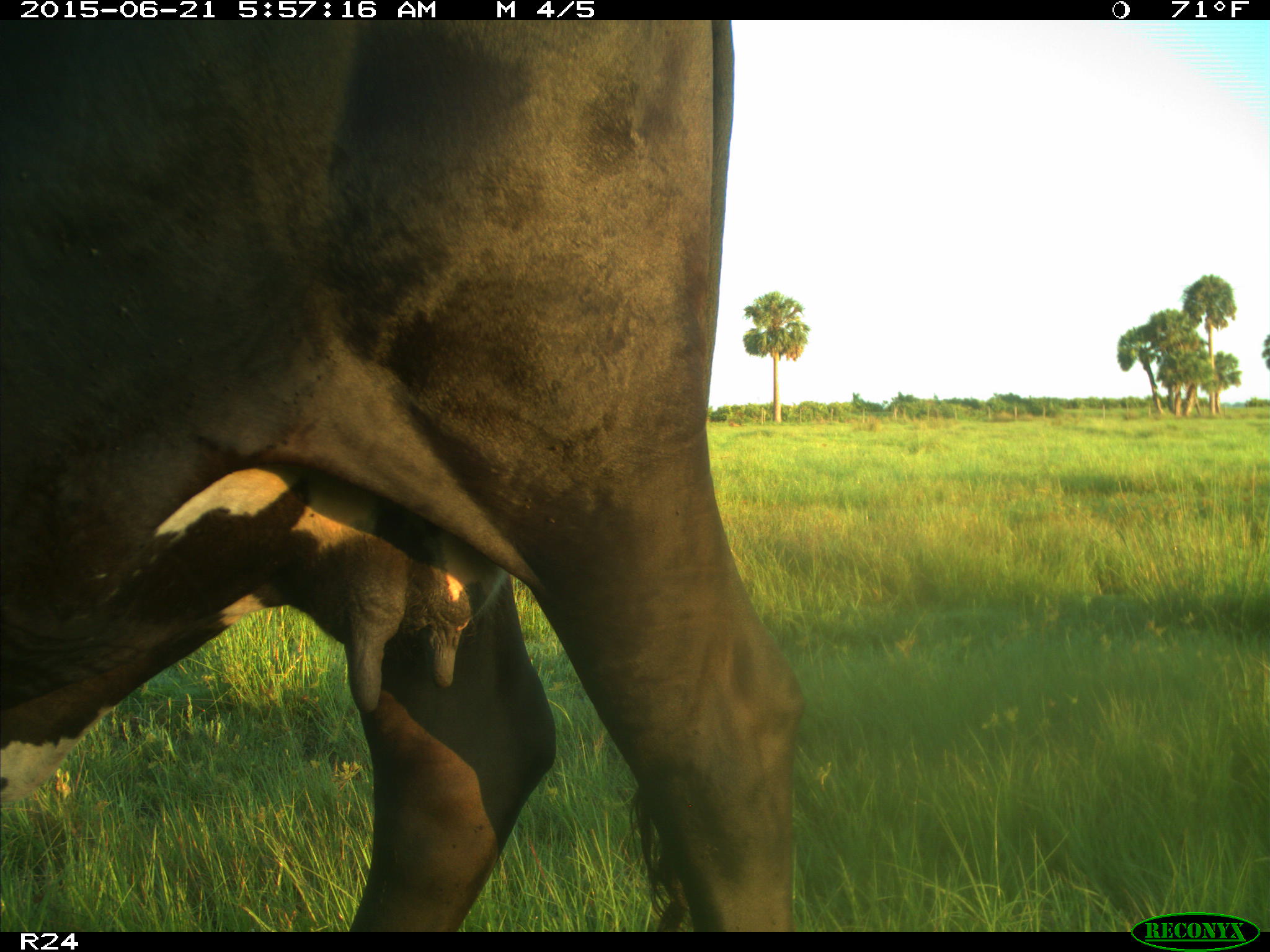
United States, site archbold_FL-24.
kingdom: Animalia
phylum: Chordata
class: Mammalia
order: Artiodactyla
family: Bovidae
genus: Bos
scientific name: Bos taurus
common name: domestic cow